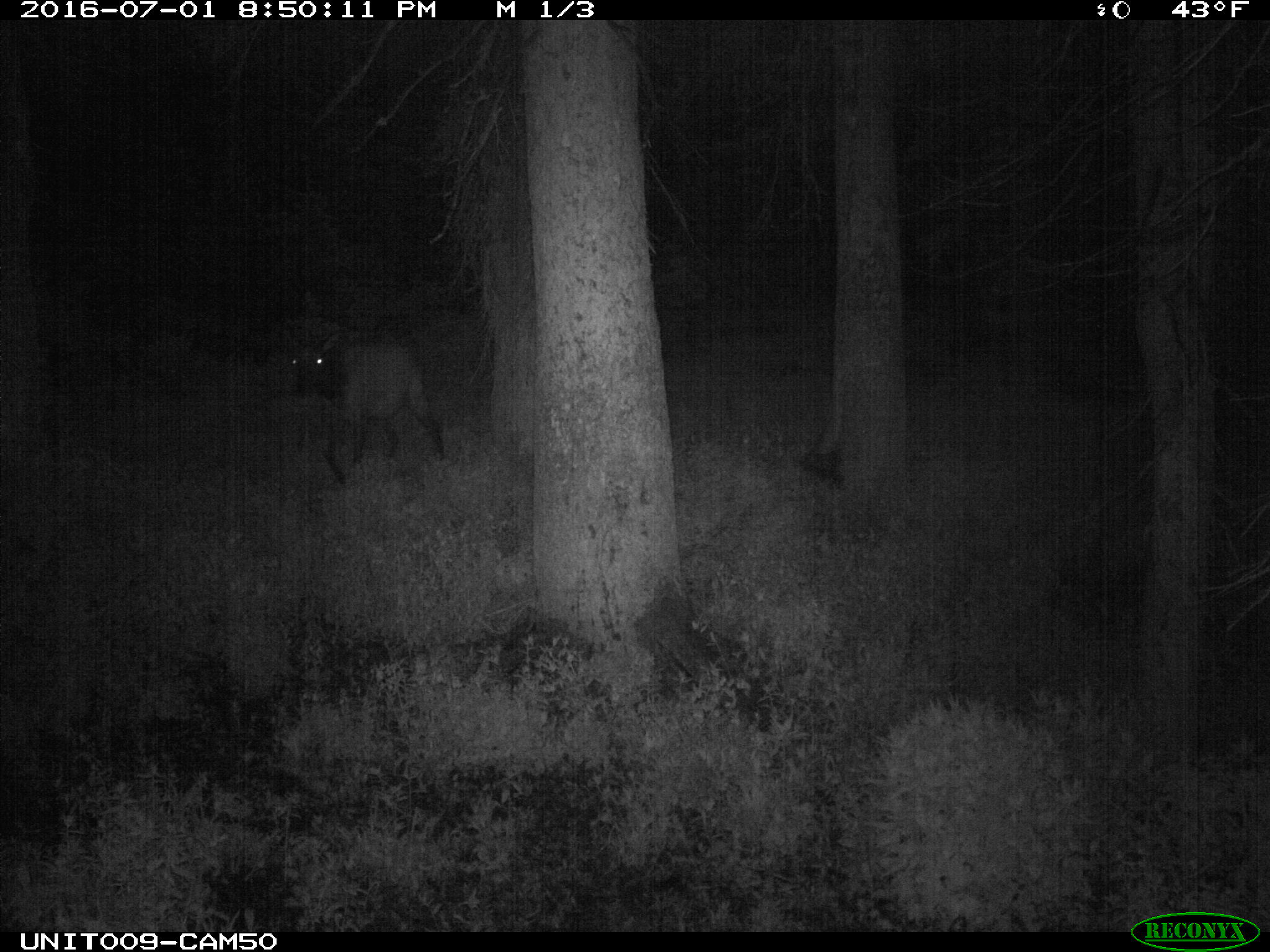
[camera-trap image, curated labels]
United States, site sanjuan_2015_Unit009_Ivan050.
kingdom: Animalia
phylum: Chordata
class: Mammalia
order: Artiodactyla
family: Cervidae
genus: Cervus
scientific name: Cervus elaphus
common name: red deer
Cervus elaphus (red deer).